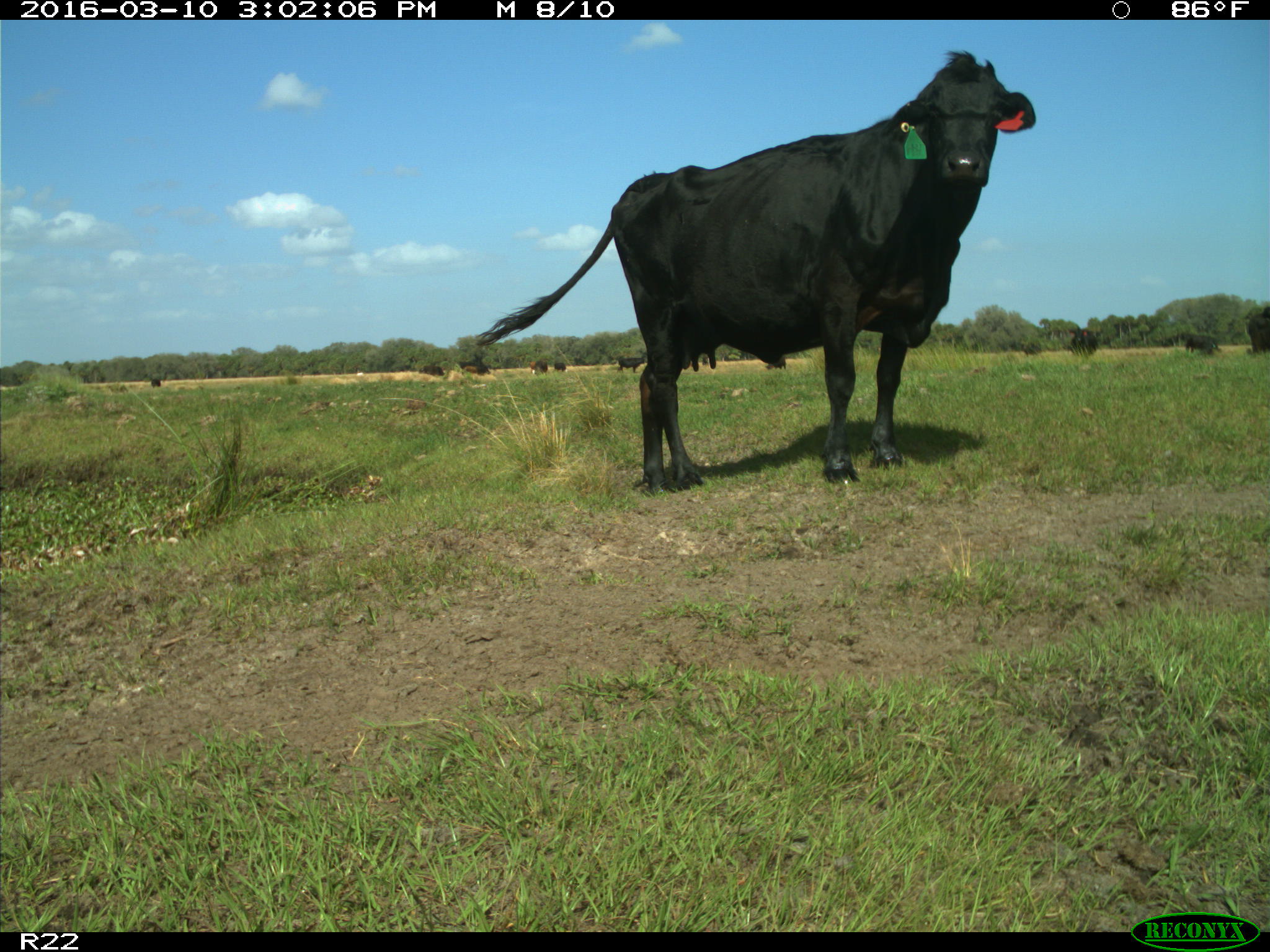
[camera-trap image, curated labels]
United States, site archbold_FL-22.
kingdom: Animalia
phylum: Chordata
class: Mammalia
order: Artiodactyla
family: Bovidae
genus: Bos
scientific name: Bos taurus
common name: domestic cow